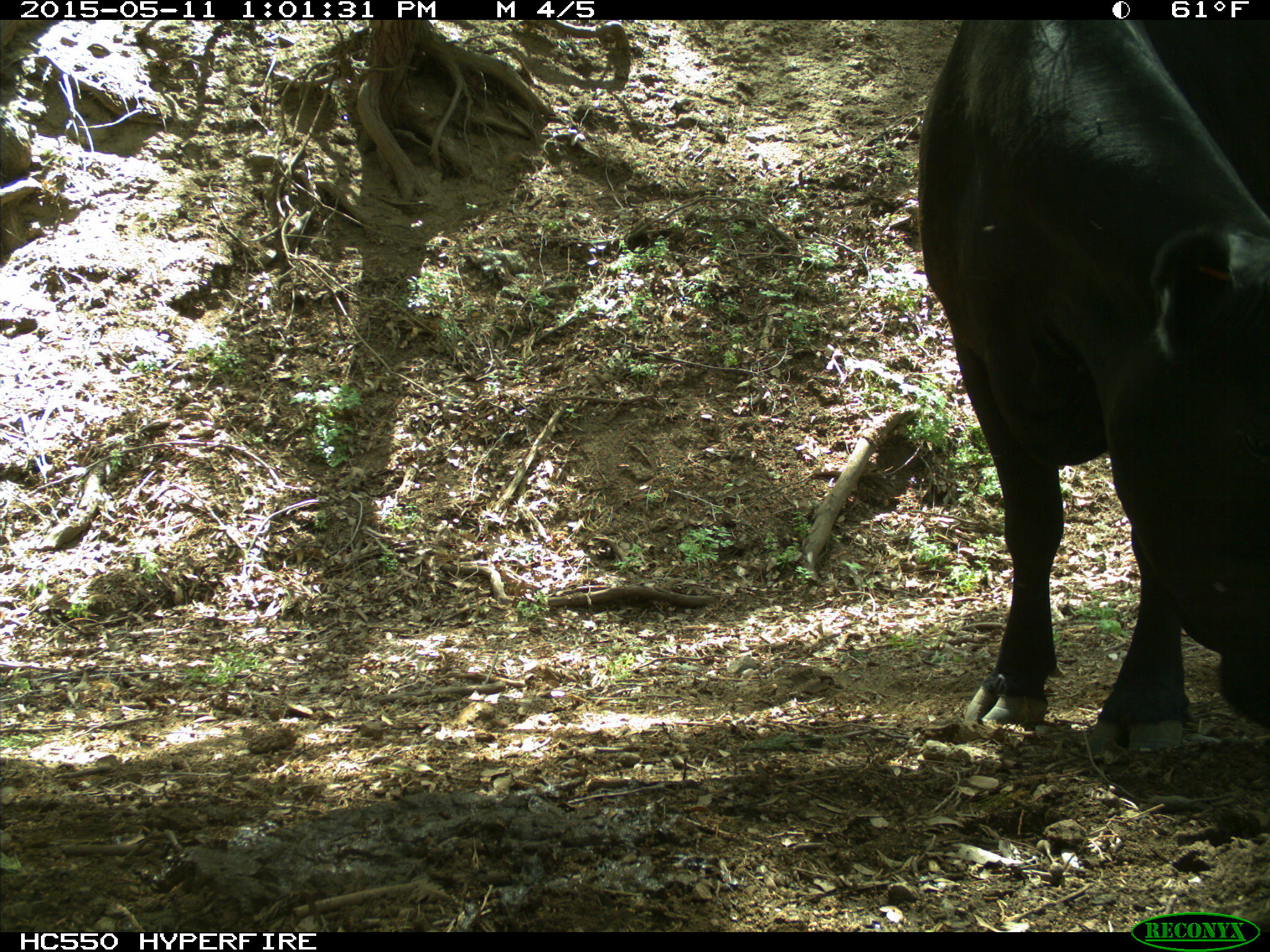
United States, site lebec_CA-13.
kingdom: Animalia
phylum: Chordata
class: Mammalia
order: Artiodactyla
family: Bovidae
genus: Bos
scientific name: Bos taurus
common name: domestic cow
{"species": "Bos taurus (domestic cow)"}